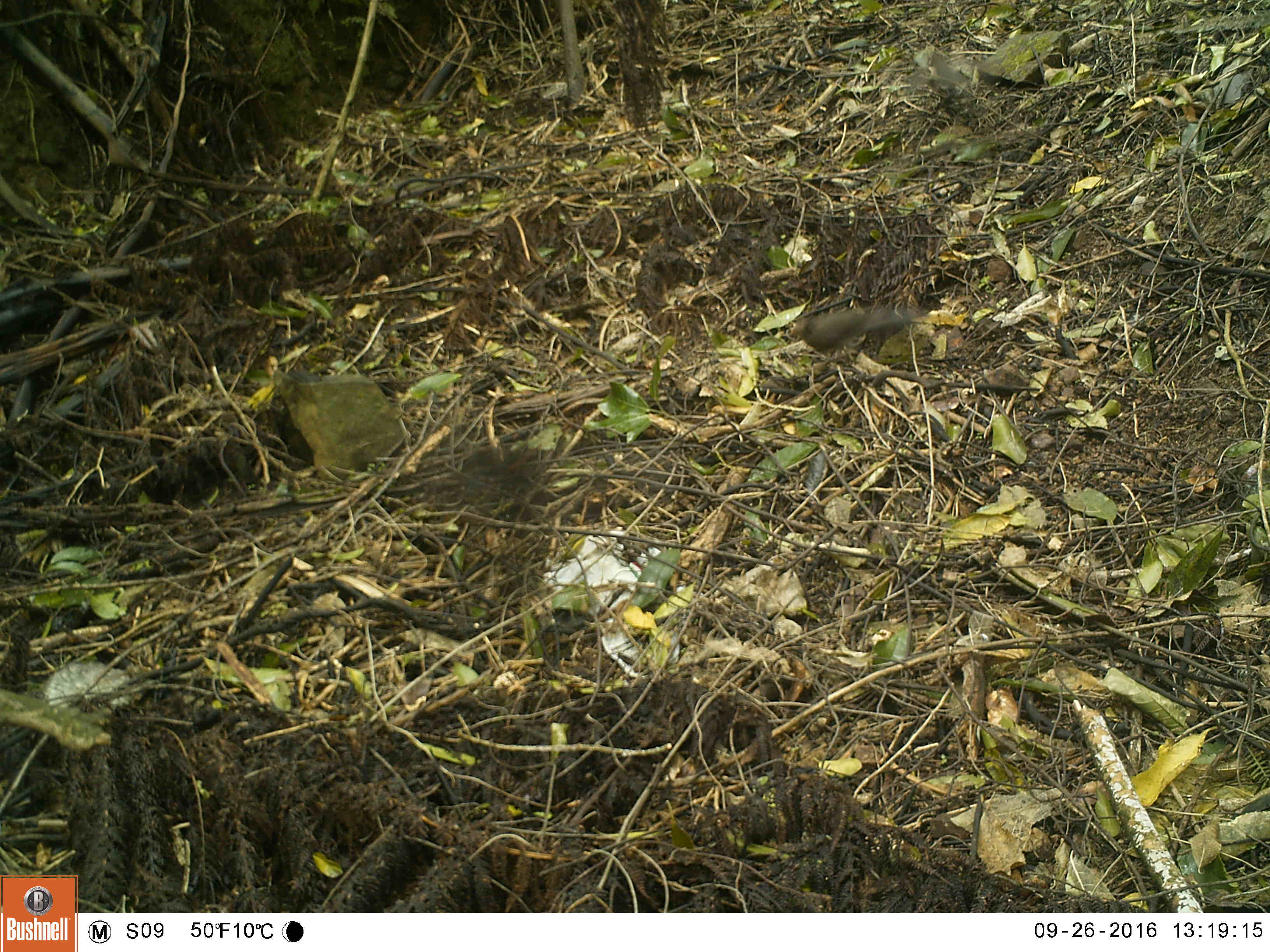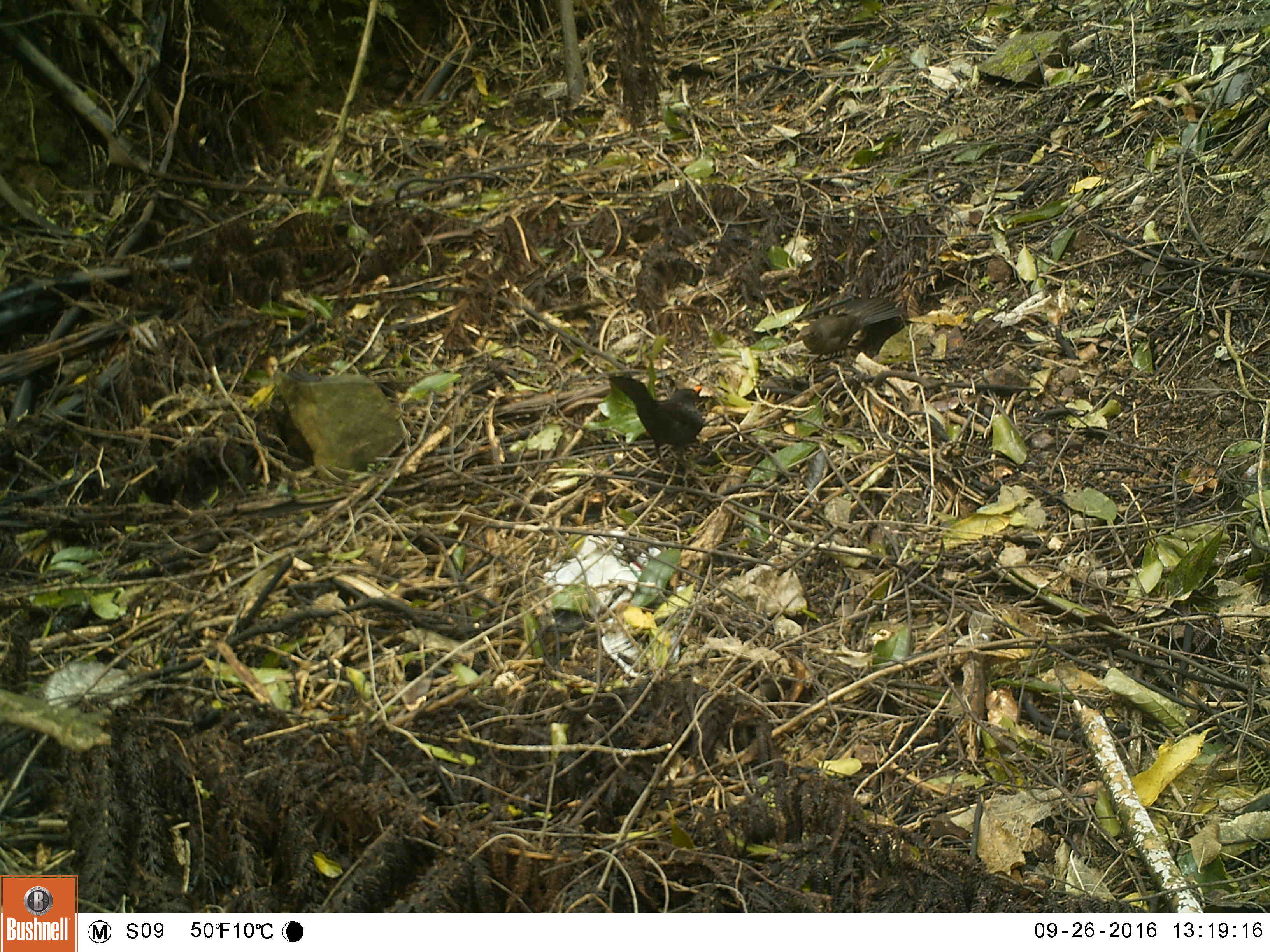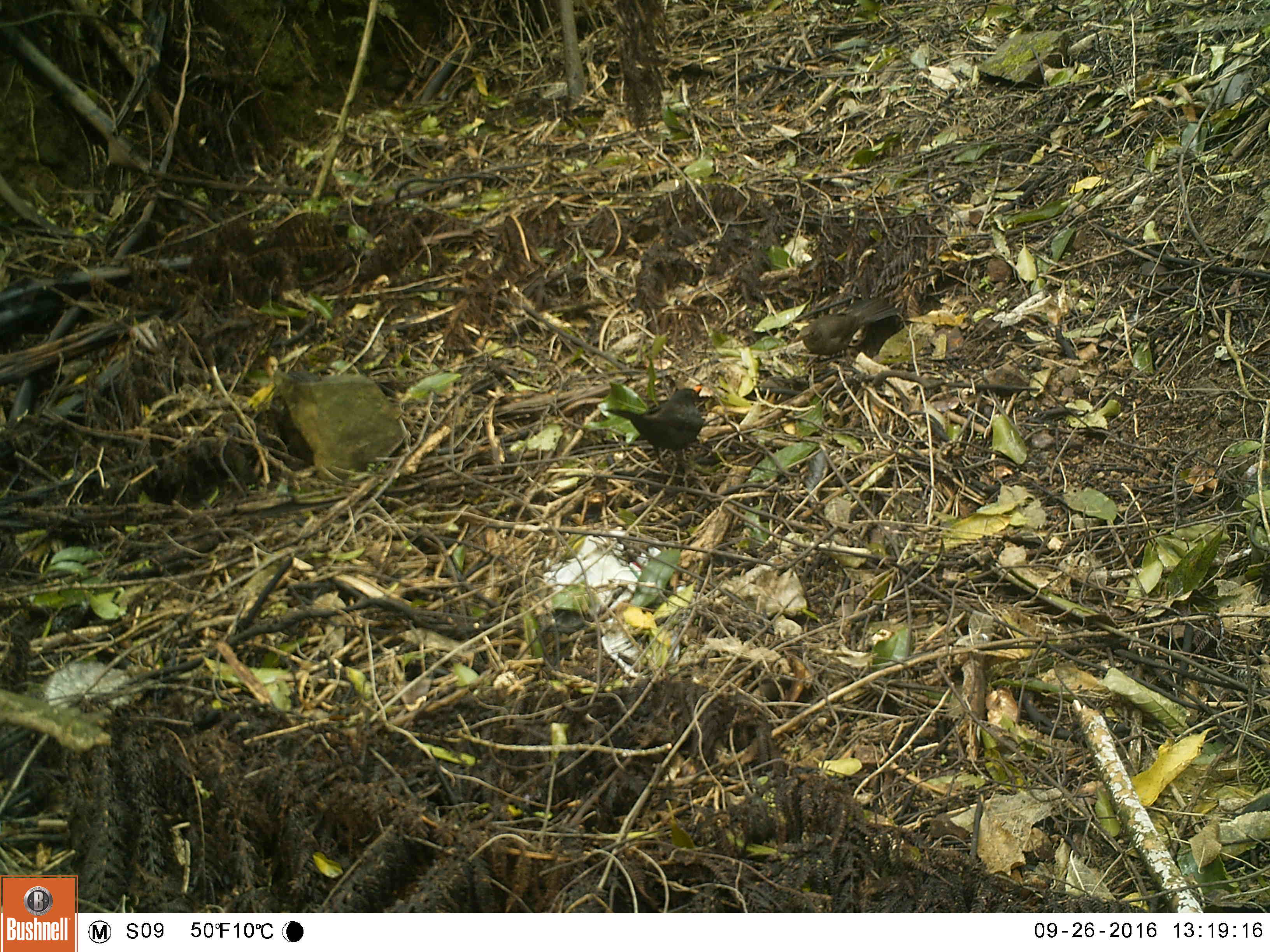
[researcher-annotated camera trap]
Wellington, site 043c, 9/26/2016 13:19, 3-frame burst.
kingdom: Animalia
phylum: Chordata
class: Aves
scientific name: Aves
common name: bird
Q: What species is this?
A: Bird (Aves).